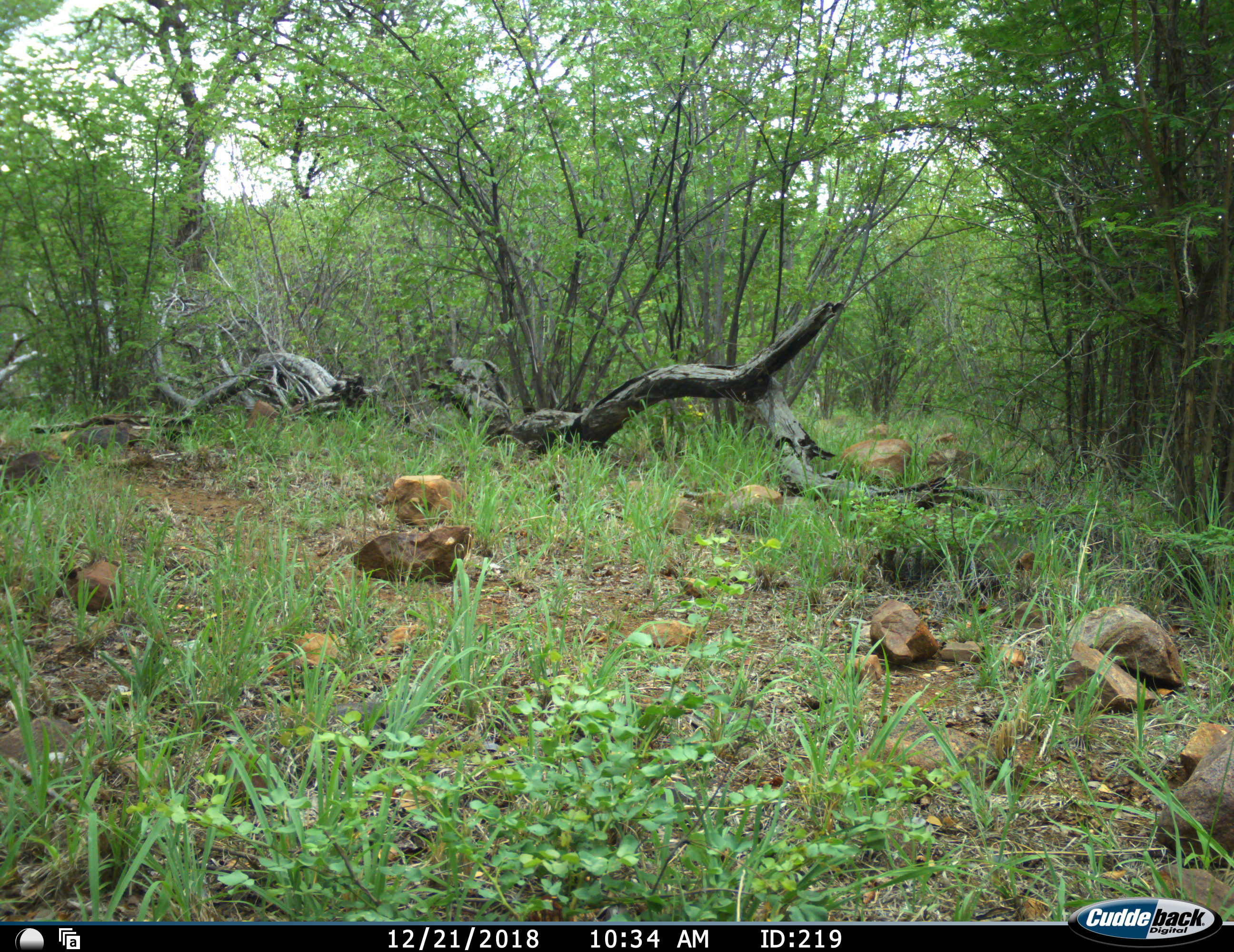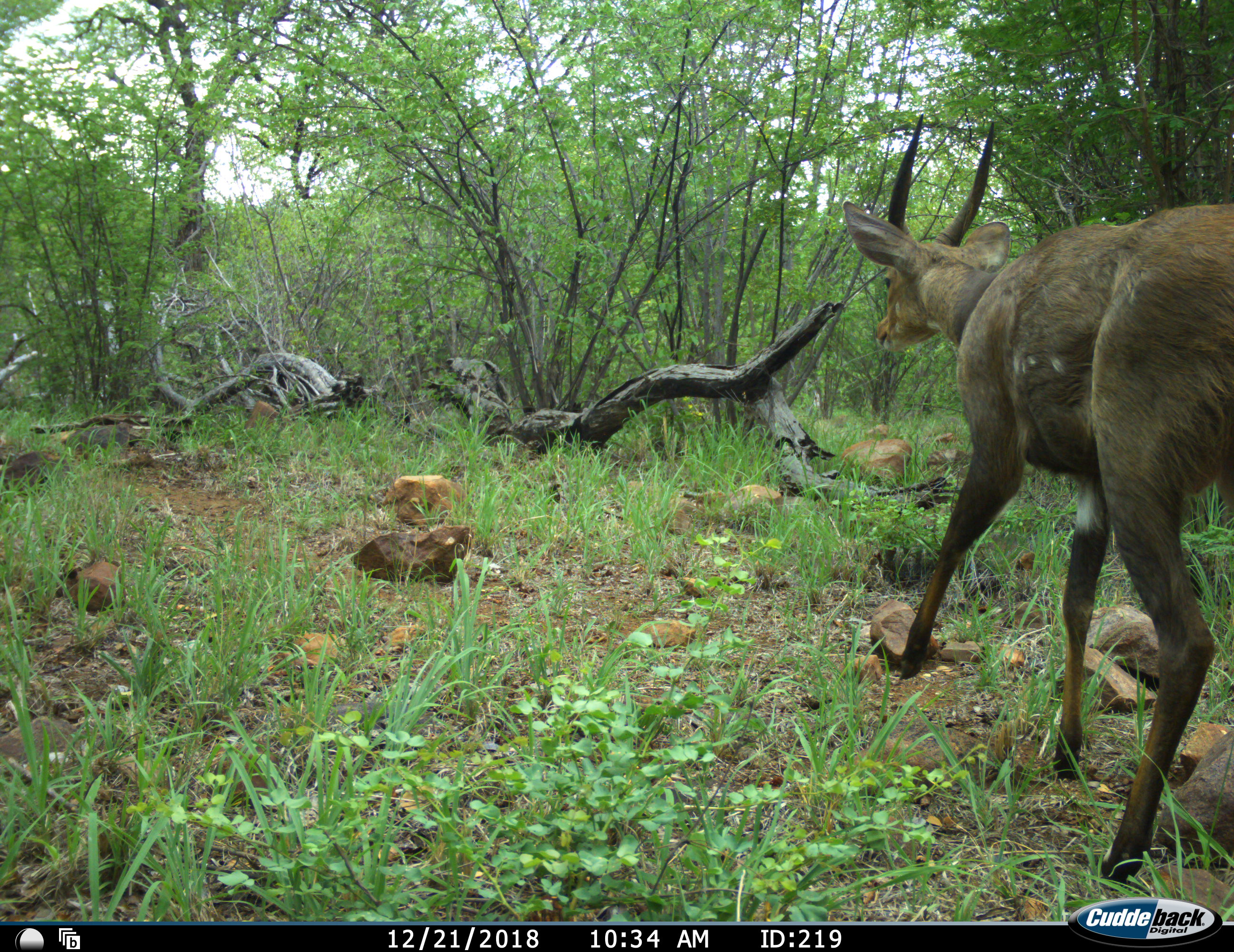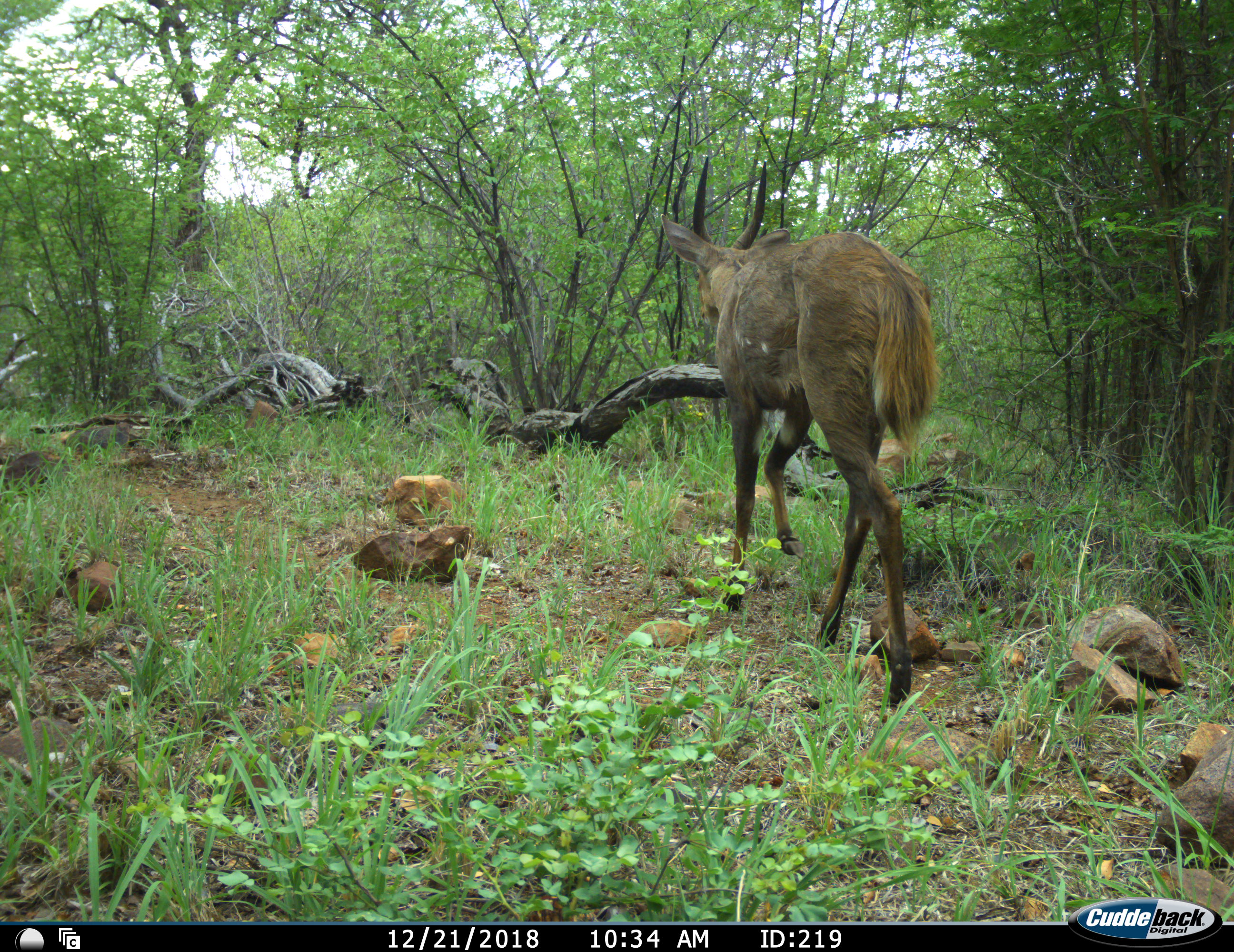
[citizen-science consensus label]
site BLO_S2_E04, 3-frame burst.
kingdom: Animalia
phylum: Chordata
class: Mammalia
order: Artiodactyla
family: Bovidae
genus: Tragelaphus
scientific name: Tragelaphus scriptus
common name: bushbuck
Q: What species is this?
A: Bushbuck (Tragelaphus scriptus).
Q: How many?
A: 1.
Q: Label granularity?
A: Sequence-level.